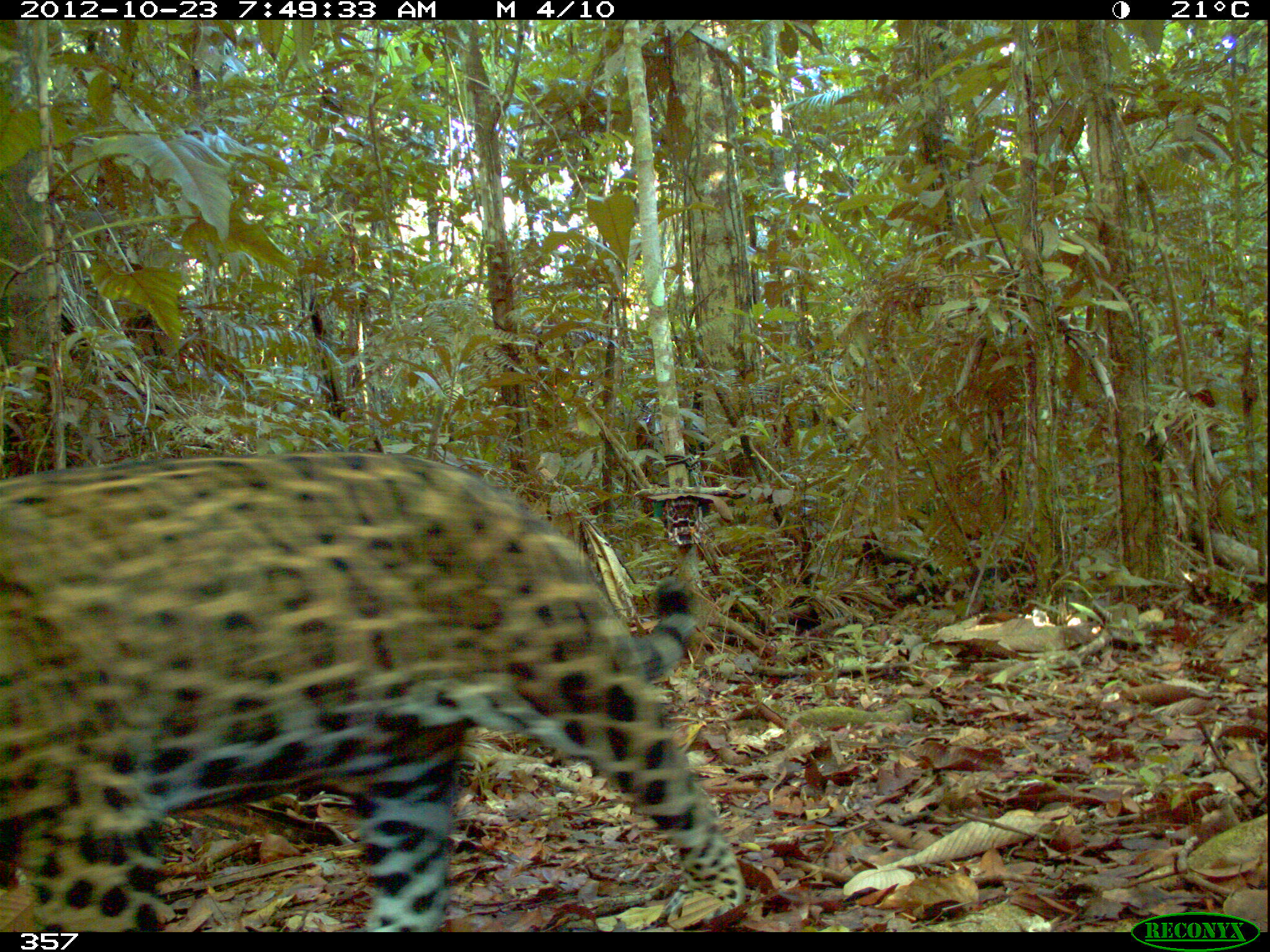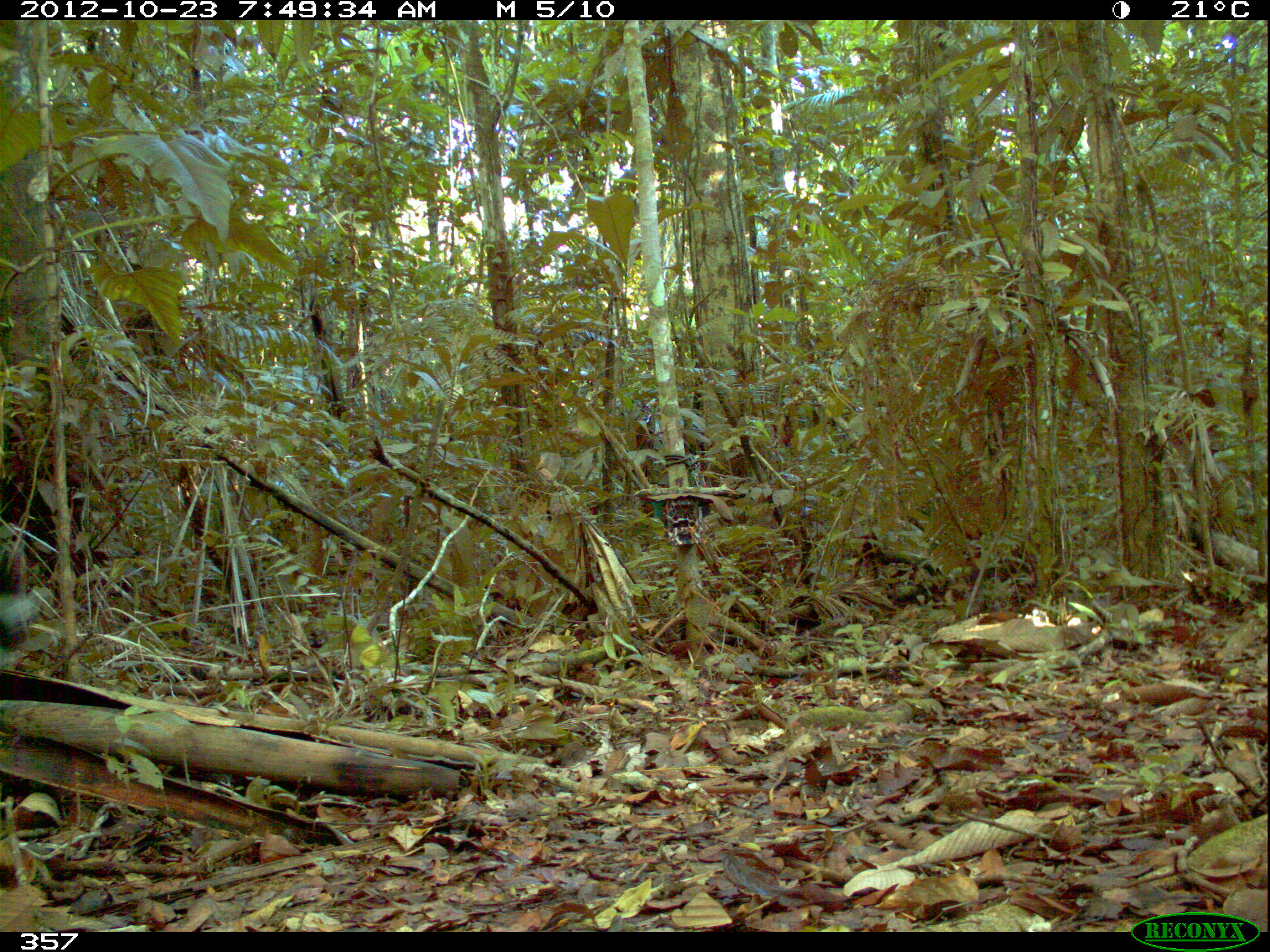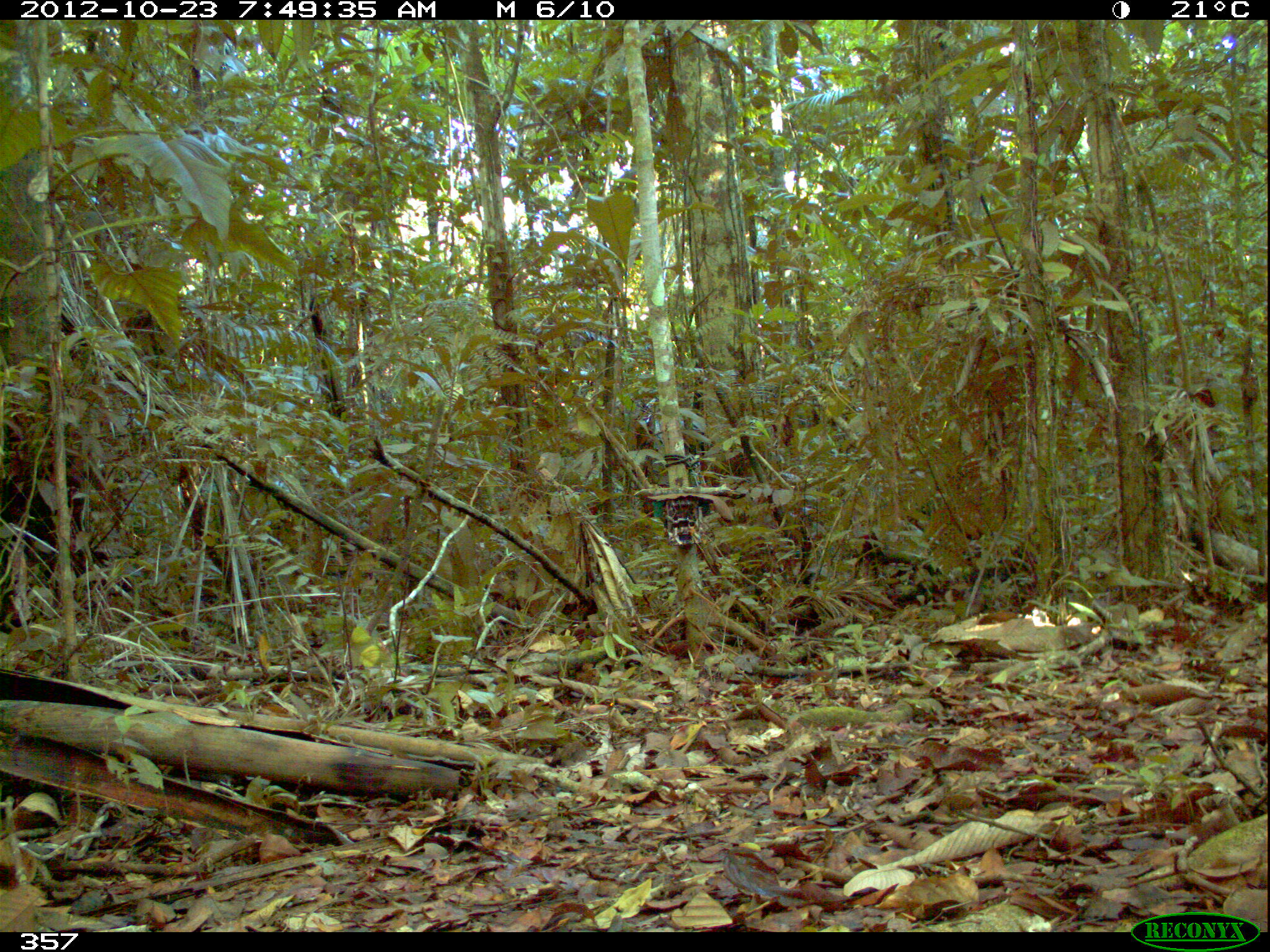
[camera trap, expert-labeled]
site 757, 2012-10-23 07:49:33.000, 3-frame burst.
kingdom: Animalia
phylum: Chordata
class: Mammalia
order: Carnivora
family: Felidae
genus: Panthera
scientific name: Panthera onca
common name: jaguar